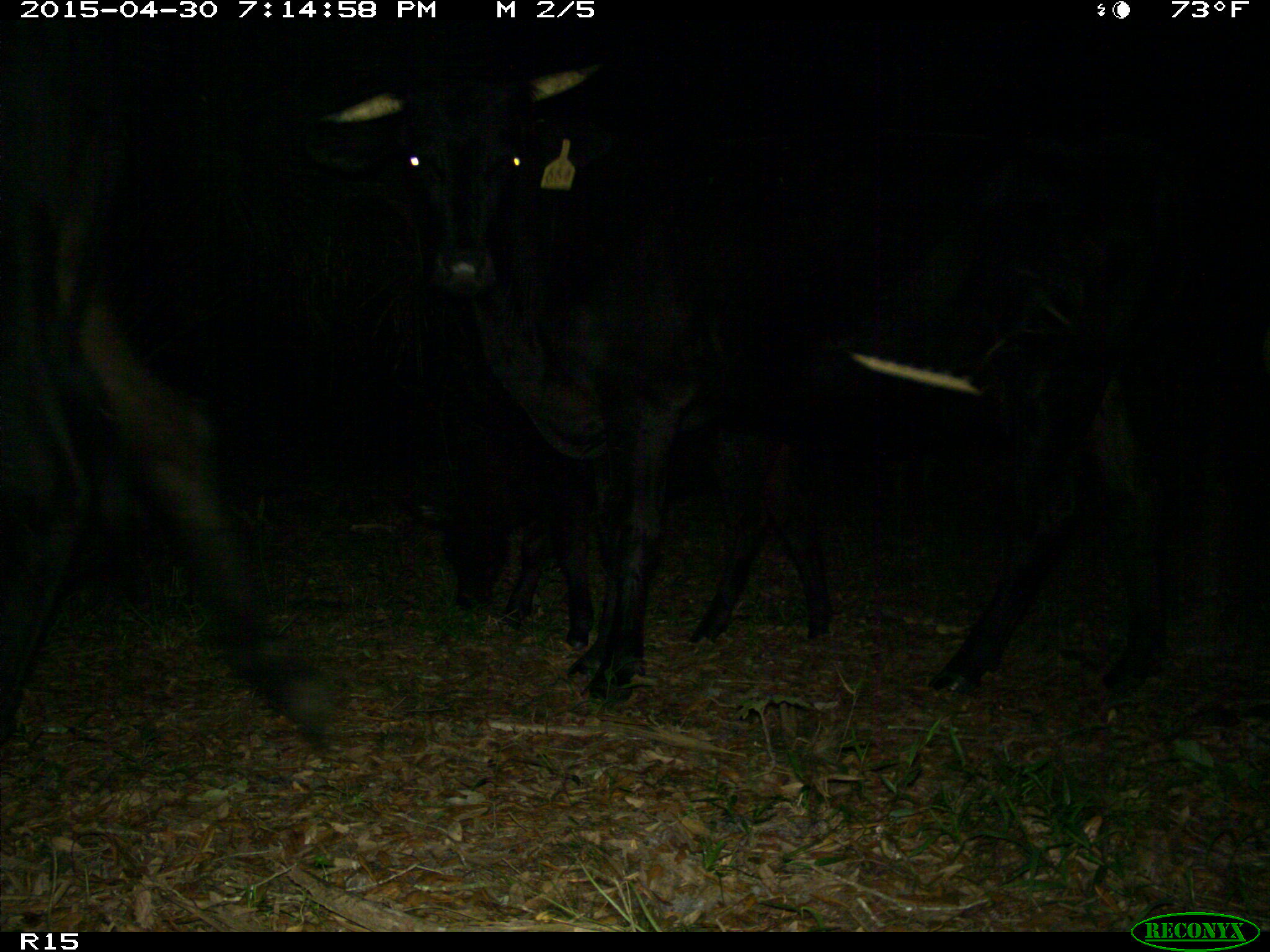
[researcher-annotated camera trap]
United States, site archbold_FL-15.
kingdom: Animalia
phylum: Chordata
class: Mammalia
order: Artiodactyla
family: Bovidae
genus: Bos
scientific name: Bos taurus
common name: domestic cow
Bos taurus (domestic cow).